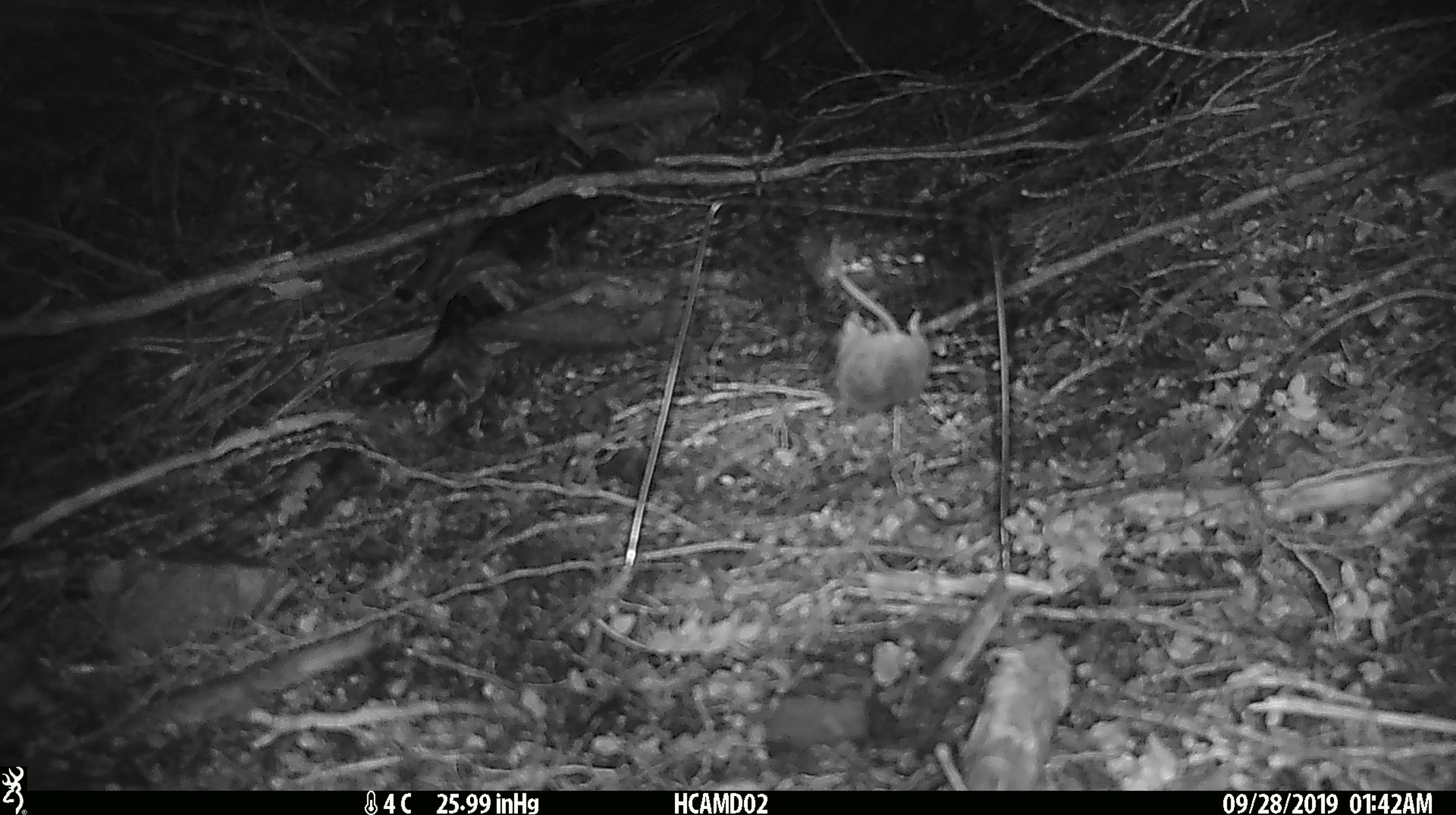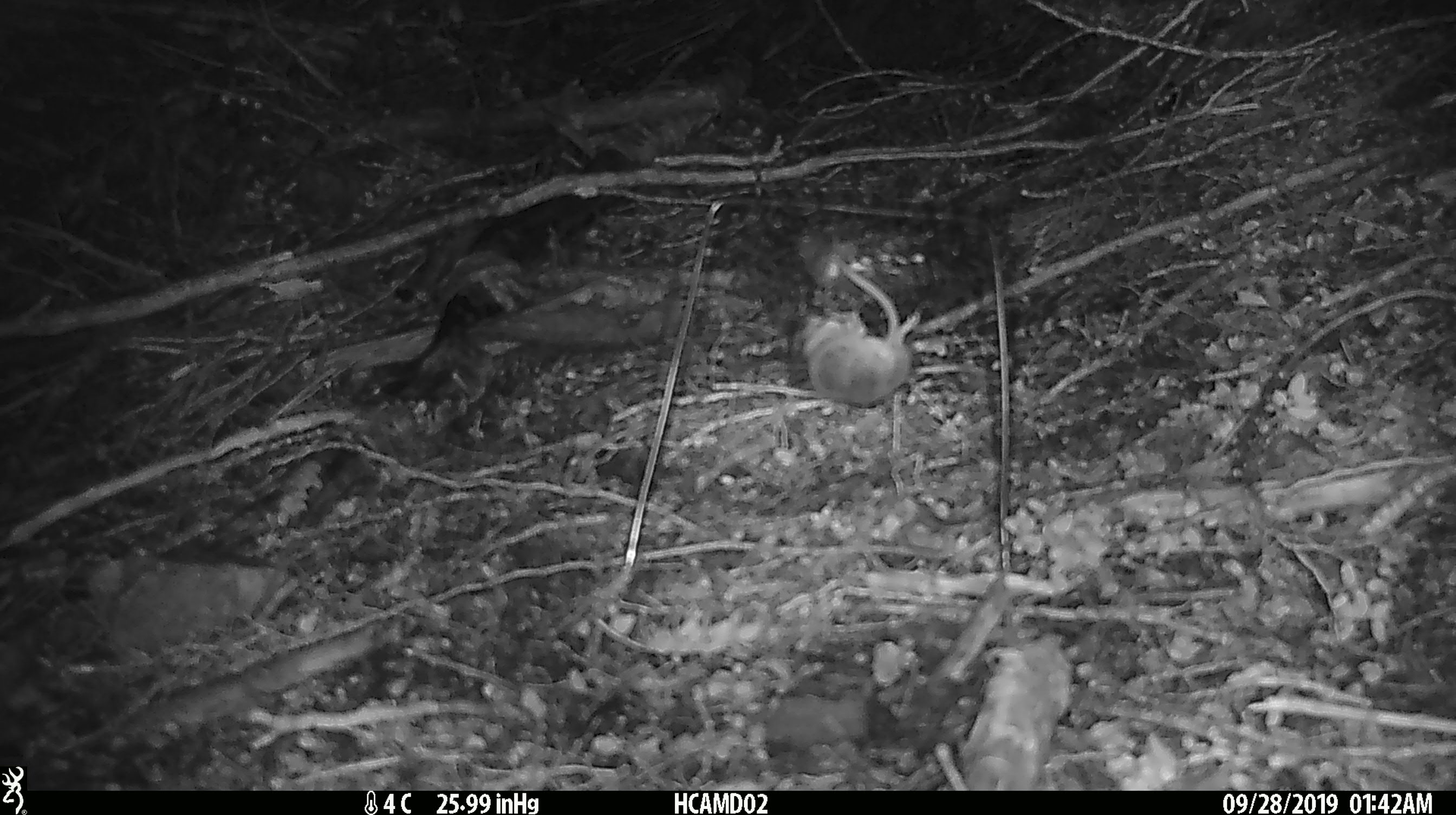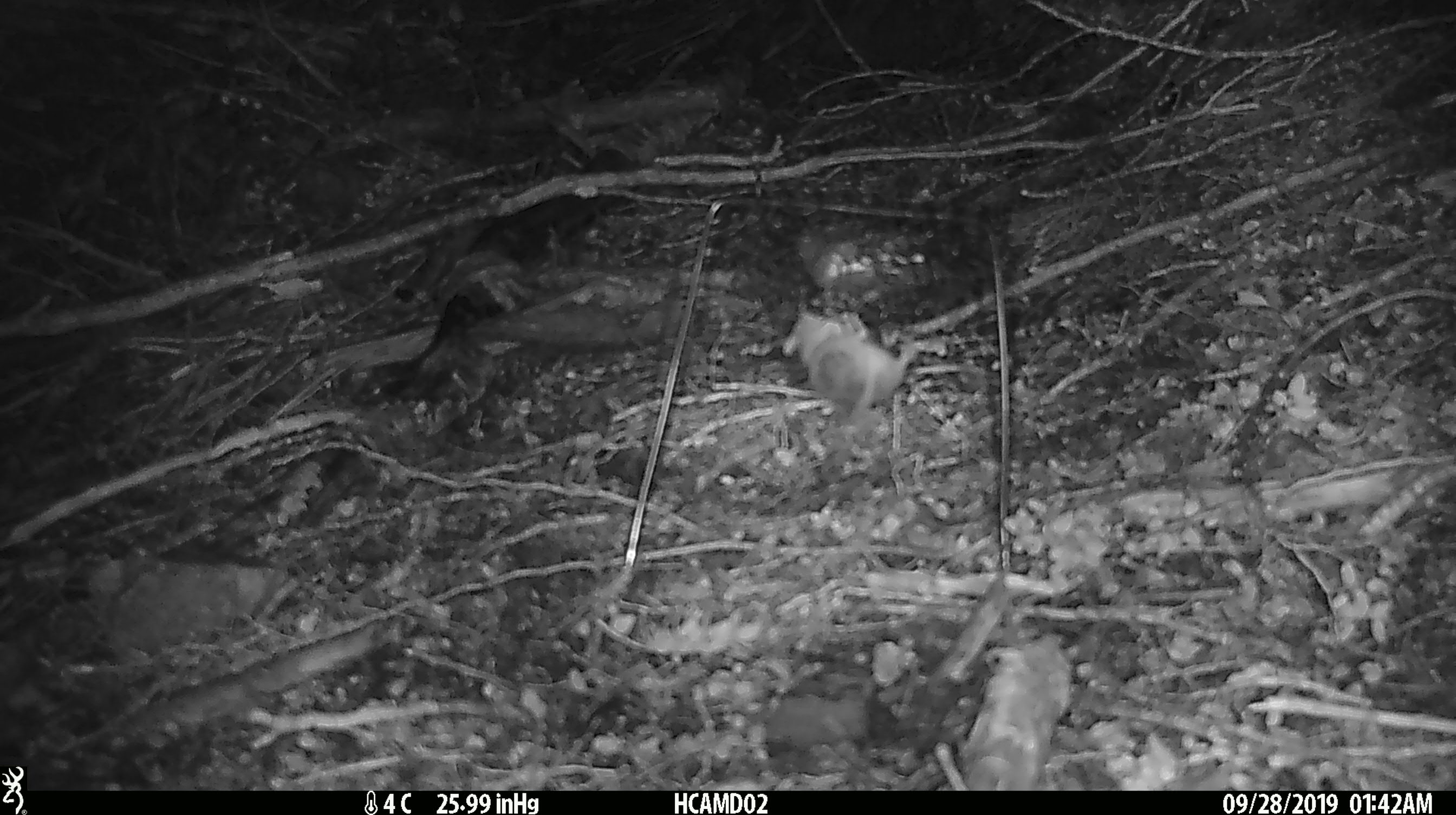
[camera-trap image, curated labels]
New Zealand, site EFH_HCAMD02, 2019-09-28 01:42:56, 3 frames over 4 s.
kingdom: Animalia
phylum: Chordata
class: Mammalia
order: Rodentia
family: Muridae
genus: Mus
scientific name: Mus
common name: mouse